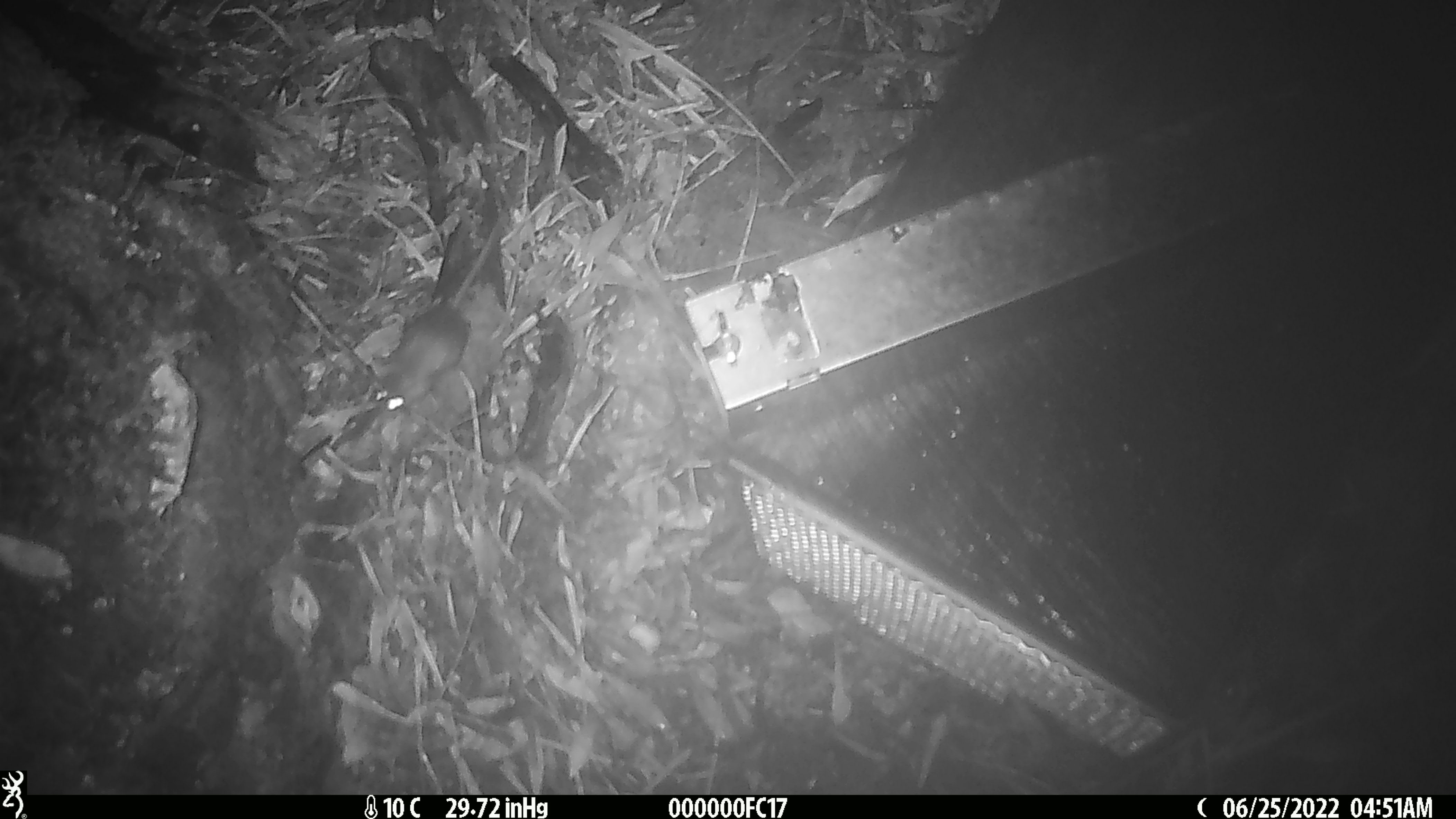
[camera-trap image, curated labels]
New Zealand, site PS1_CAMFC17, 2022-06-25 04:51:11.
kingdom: Animalia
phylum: Chordata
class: Mammalia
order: Rodentia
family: Muridae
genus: Mus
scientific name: Mus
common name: mouse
Mouse (Mus).